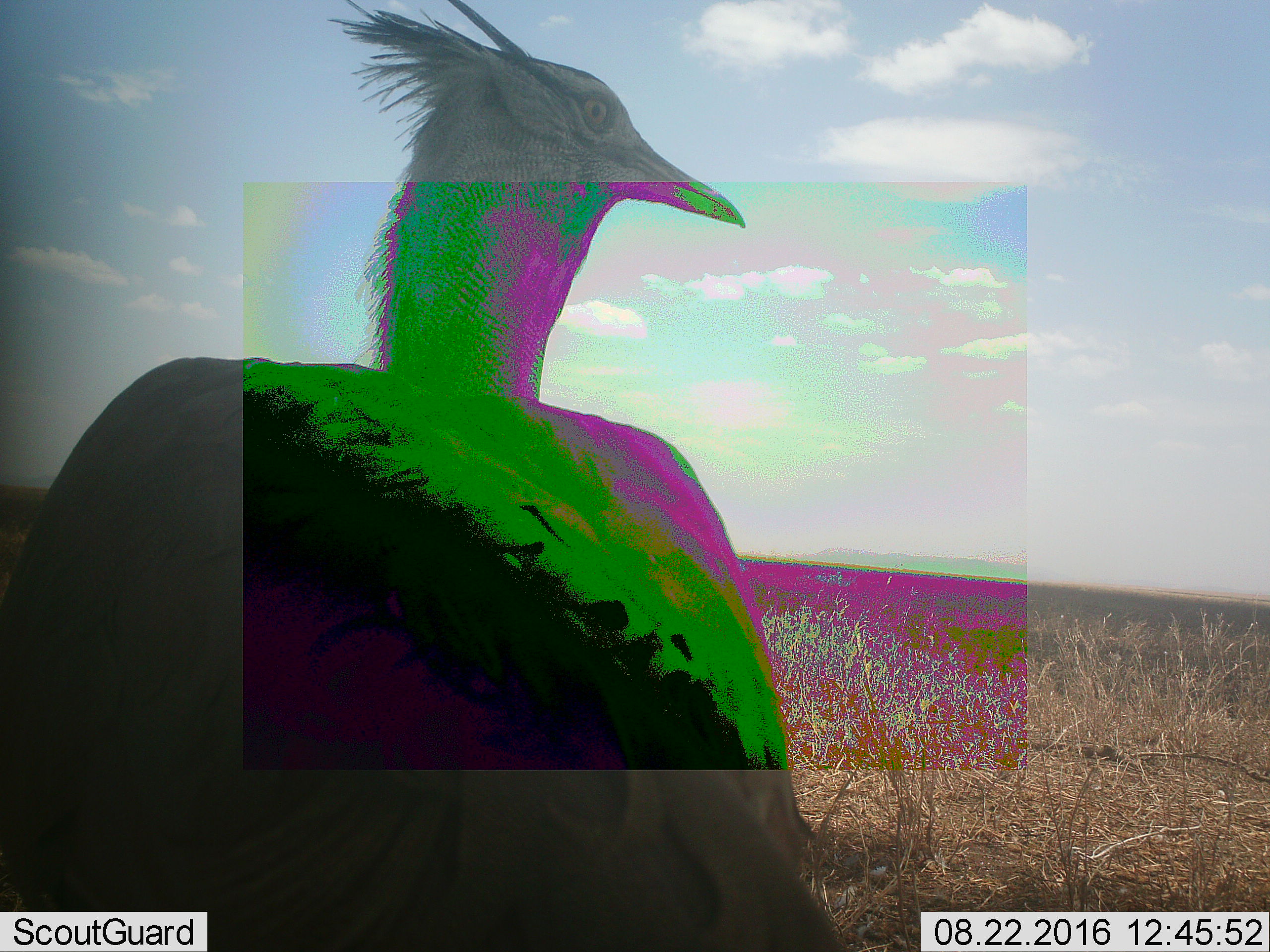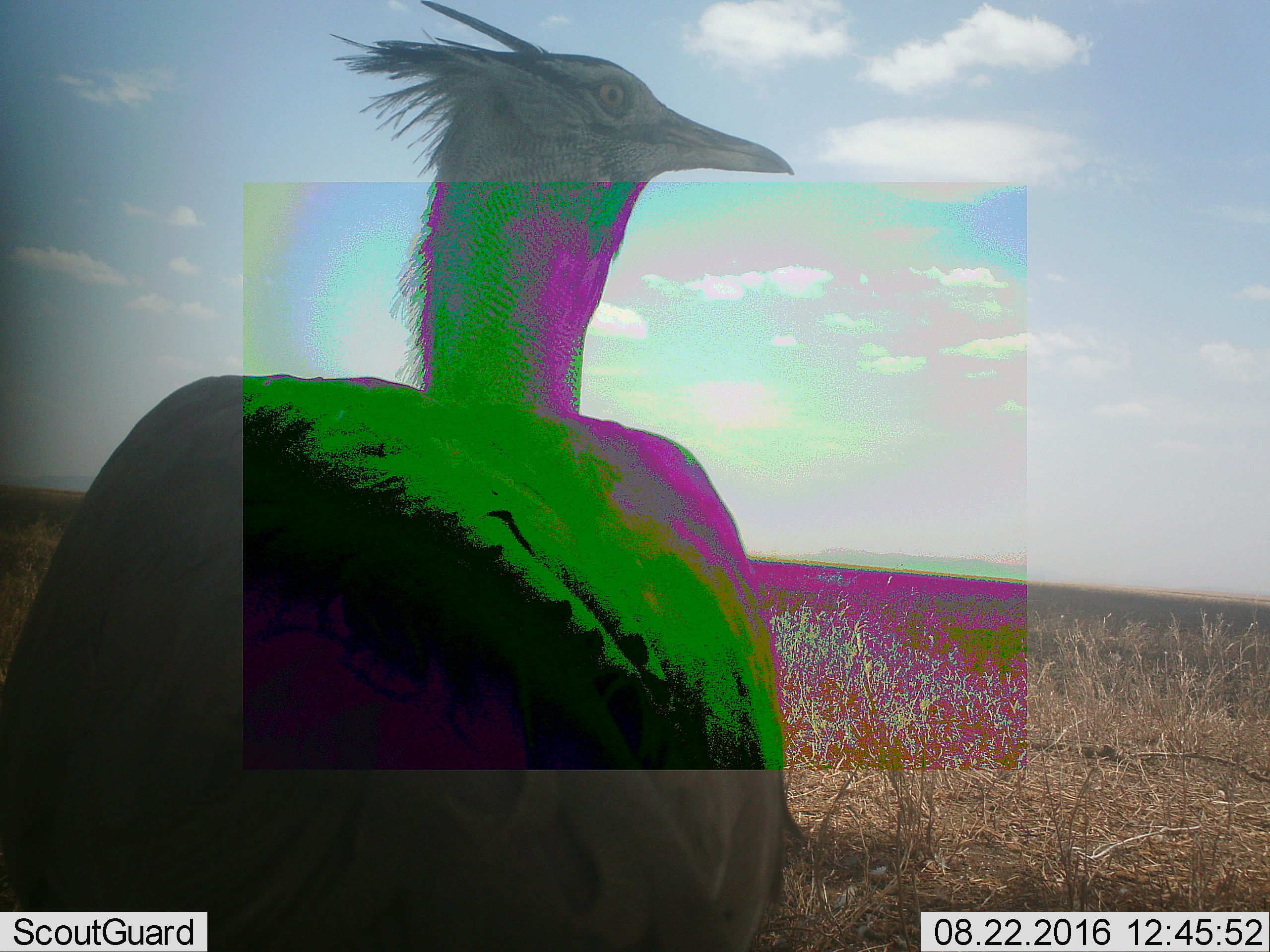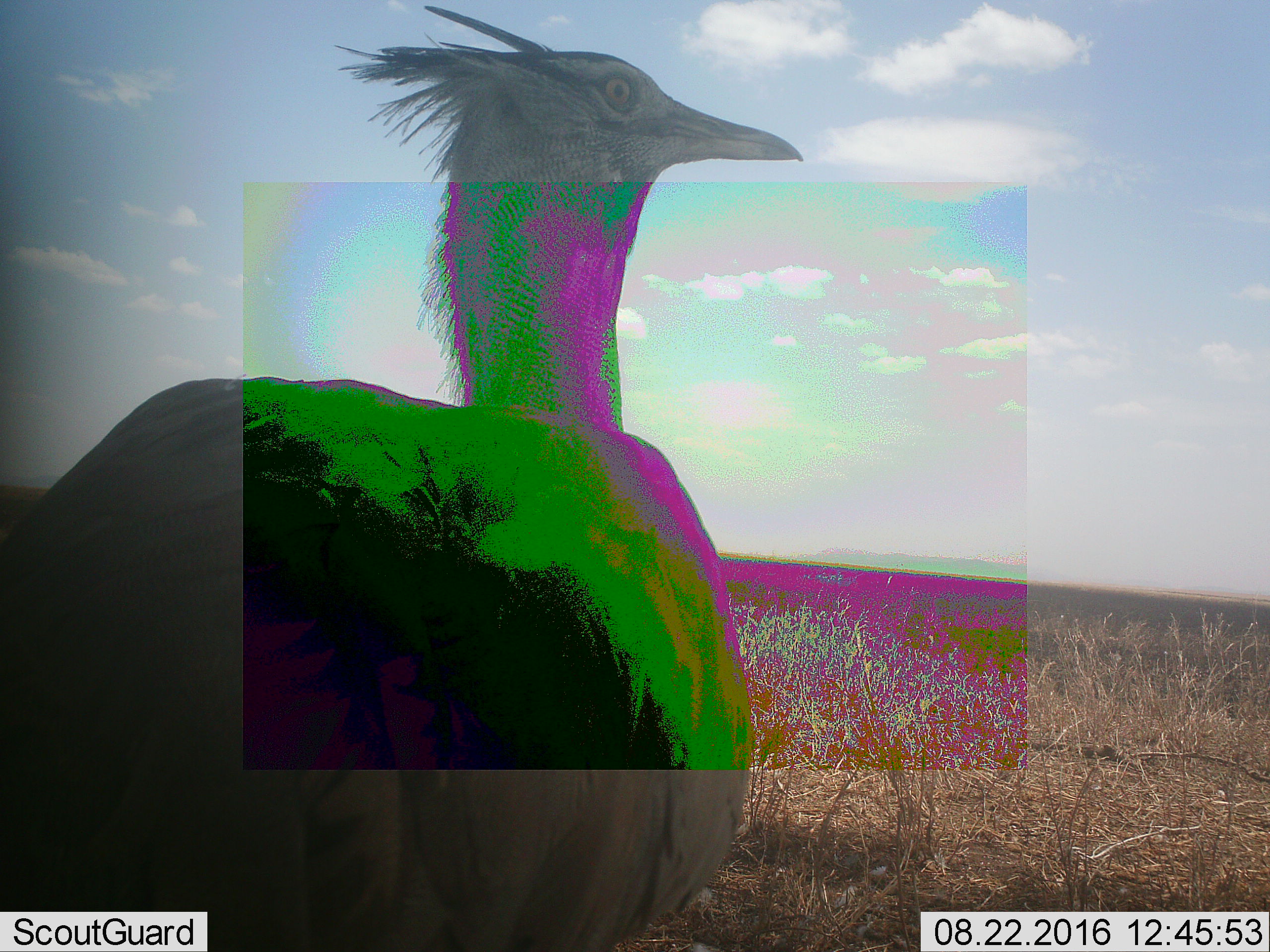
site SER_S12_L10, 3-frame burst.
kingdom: Animalia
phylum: Chordata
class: Aves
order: Otidiformes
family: Otididae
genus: Ardeotis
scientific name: Ardeotis kori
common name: kori bustard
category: bustardkori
Bustardkori (kori bustard) (Ardeotis kori), count 1. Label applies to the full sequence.